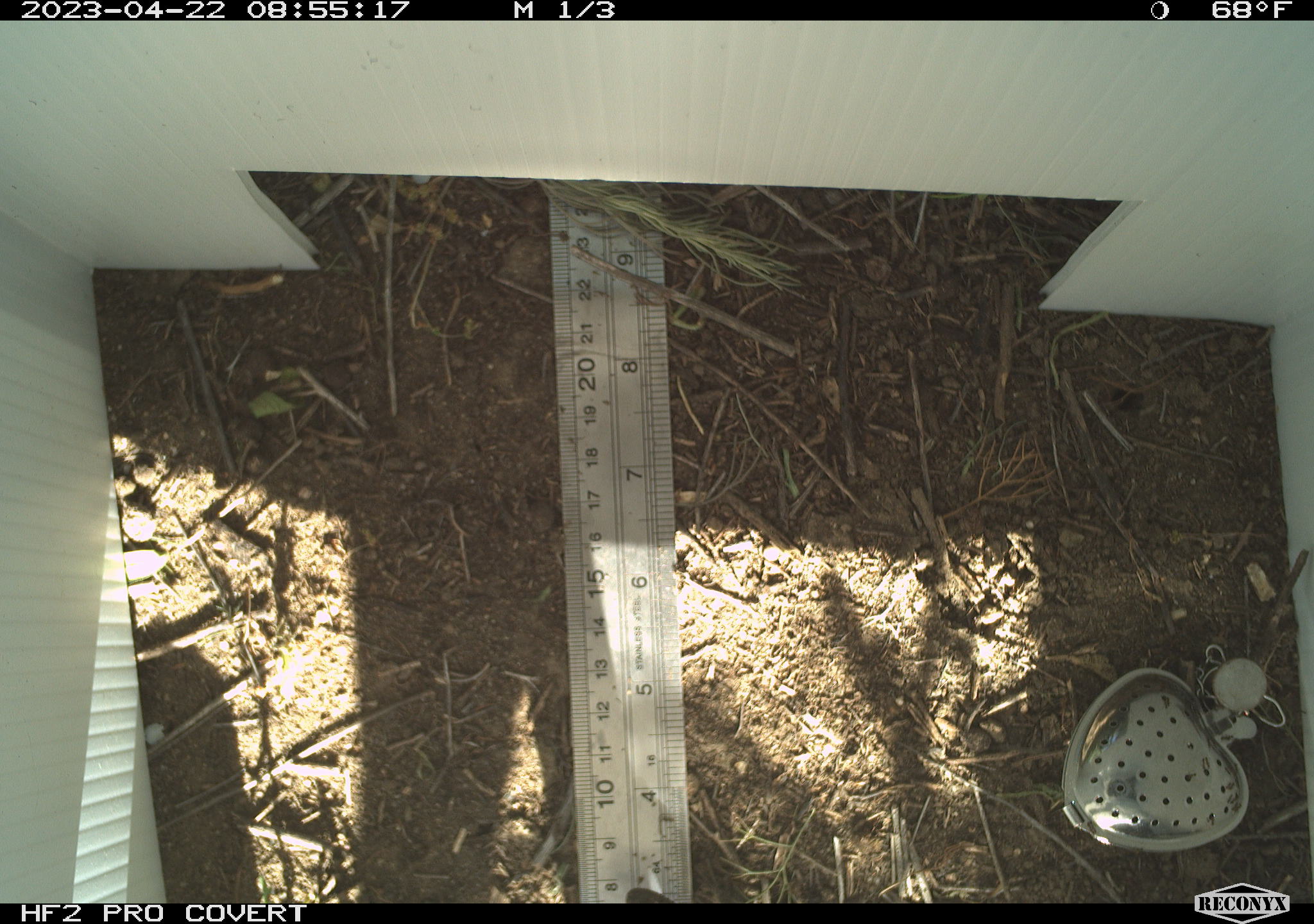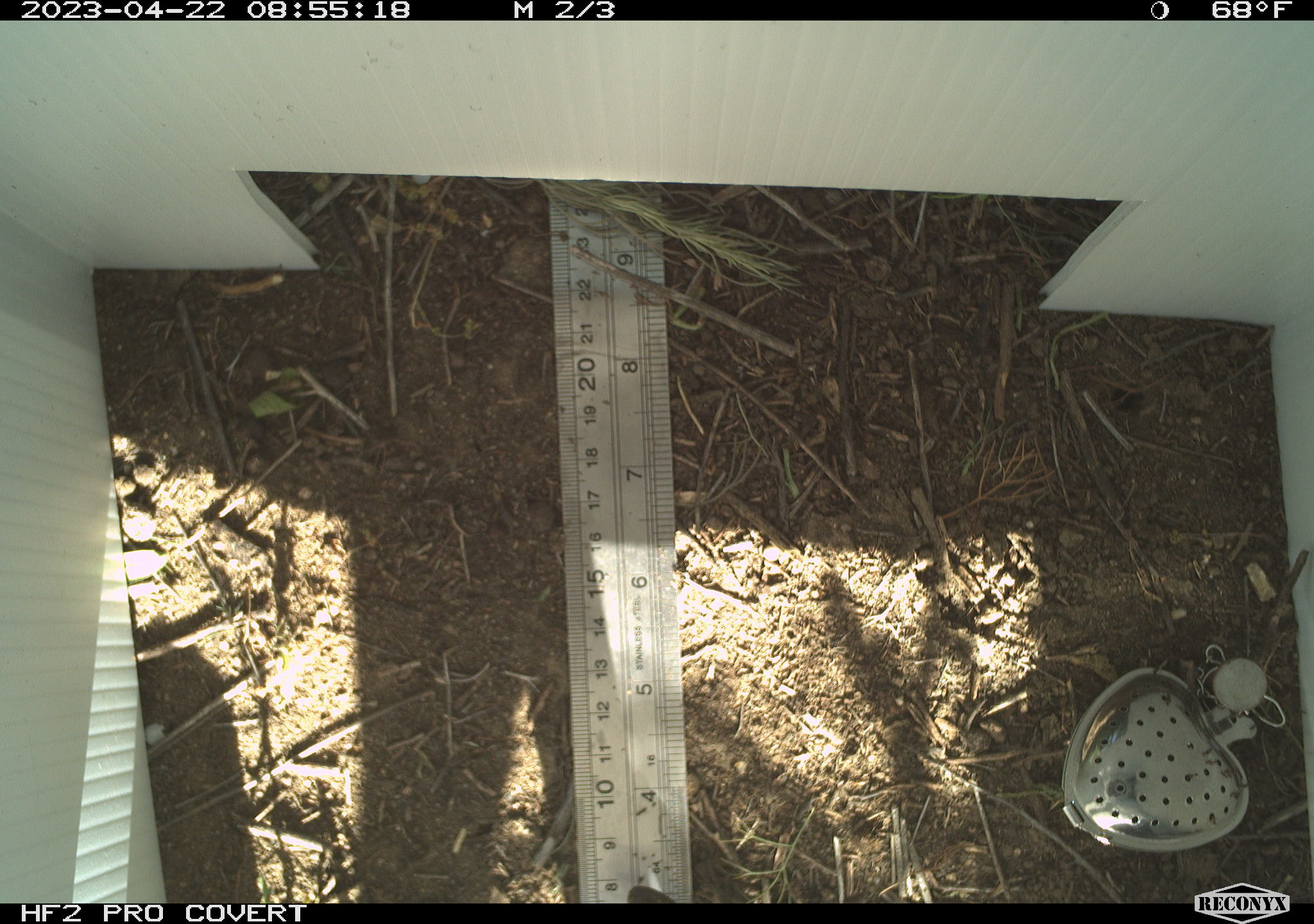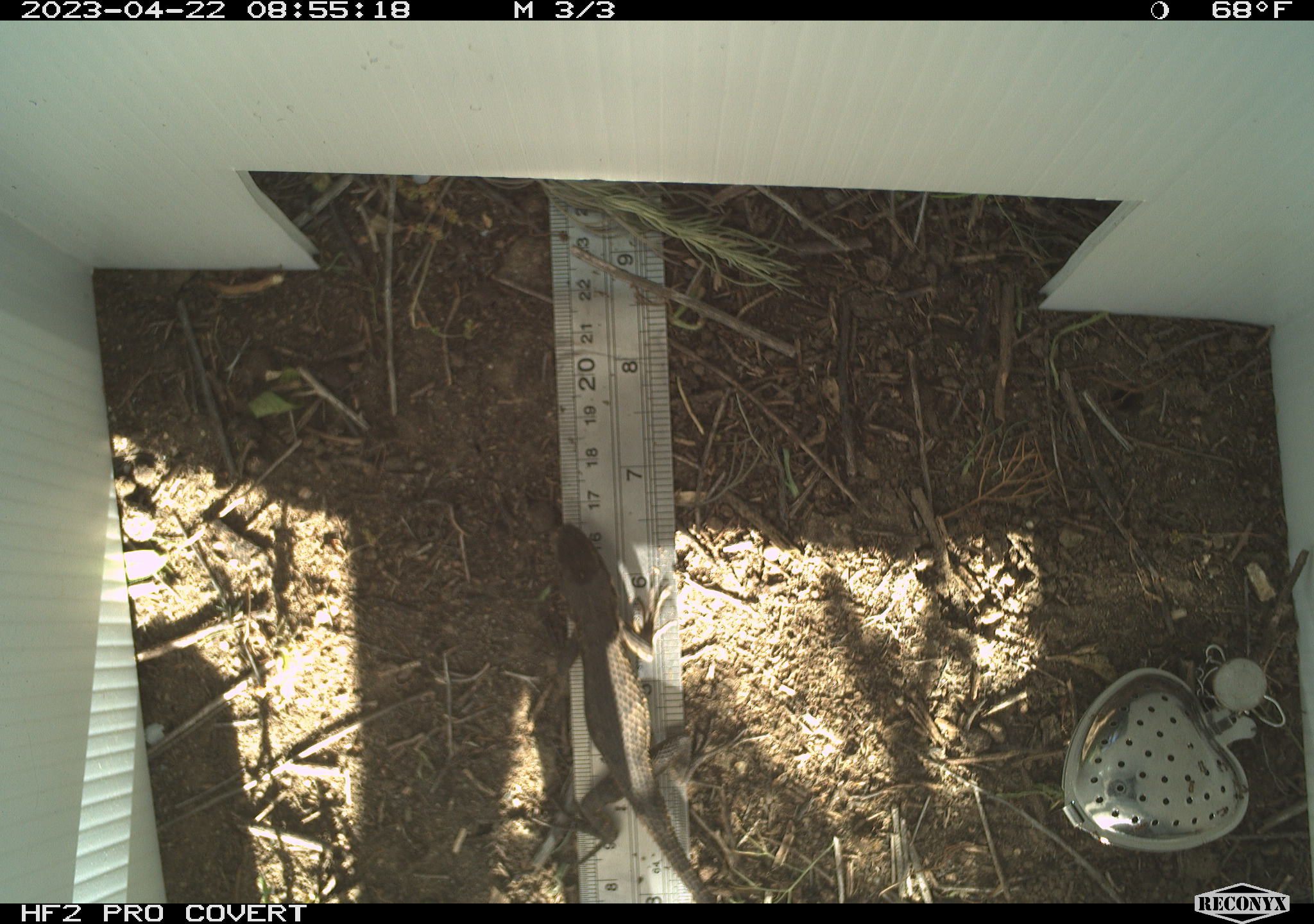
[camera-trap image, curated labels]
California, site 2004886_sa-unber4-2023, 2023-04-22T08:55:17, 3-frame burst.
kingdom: Animalia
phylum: Chordata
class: Reptilia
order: Squamata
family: Phrynosomatidae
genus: Sceloporus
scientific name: Sceloporus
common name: spiny lizards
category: sceloporus species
Sceloporus species (spiny lizards) (Sceloporus).